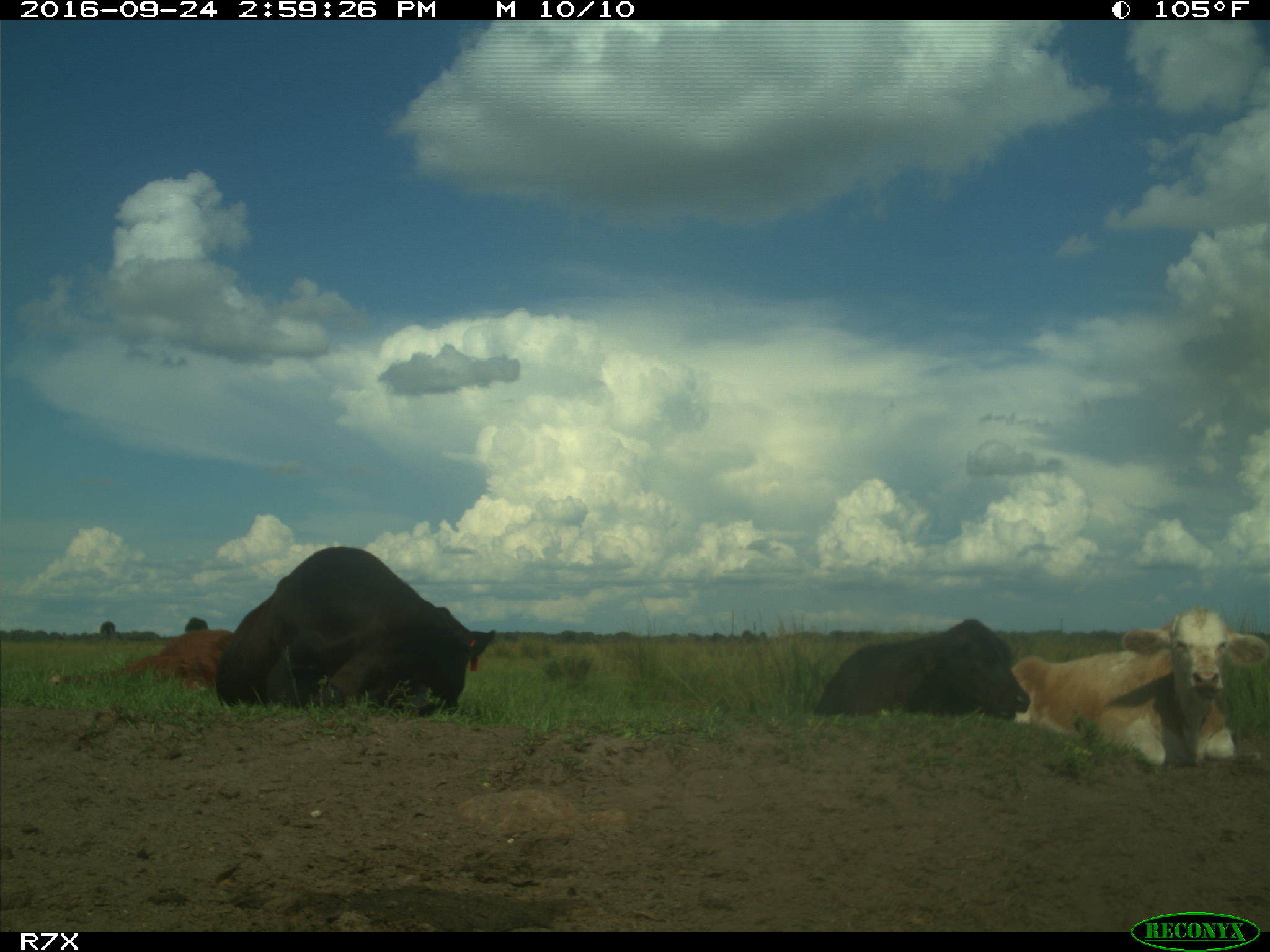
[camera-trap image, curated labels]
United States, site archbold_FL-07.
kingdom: Animalia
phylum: Chordata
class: Mammalia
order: Artiodactyla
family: Bovidae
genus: Bos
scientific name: Bos taurus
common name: domestic cow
Bos taurus (domestic cow).